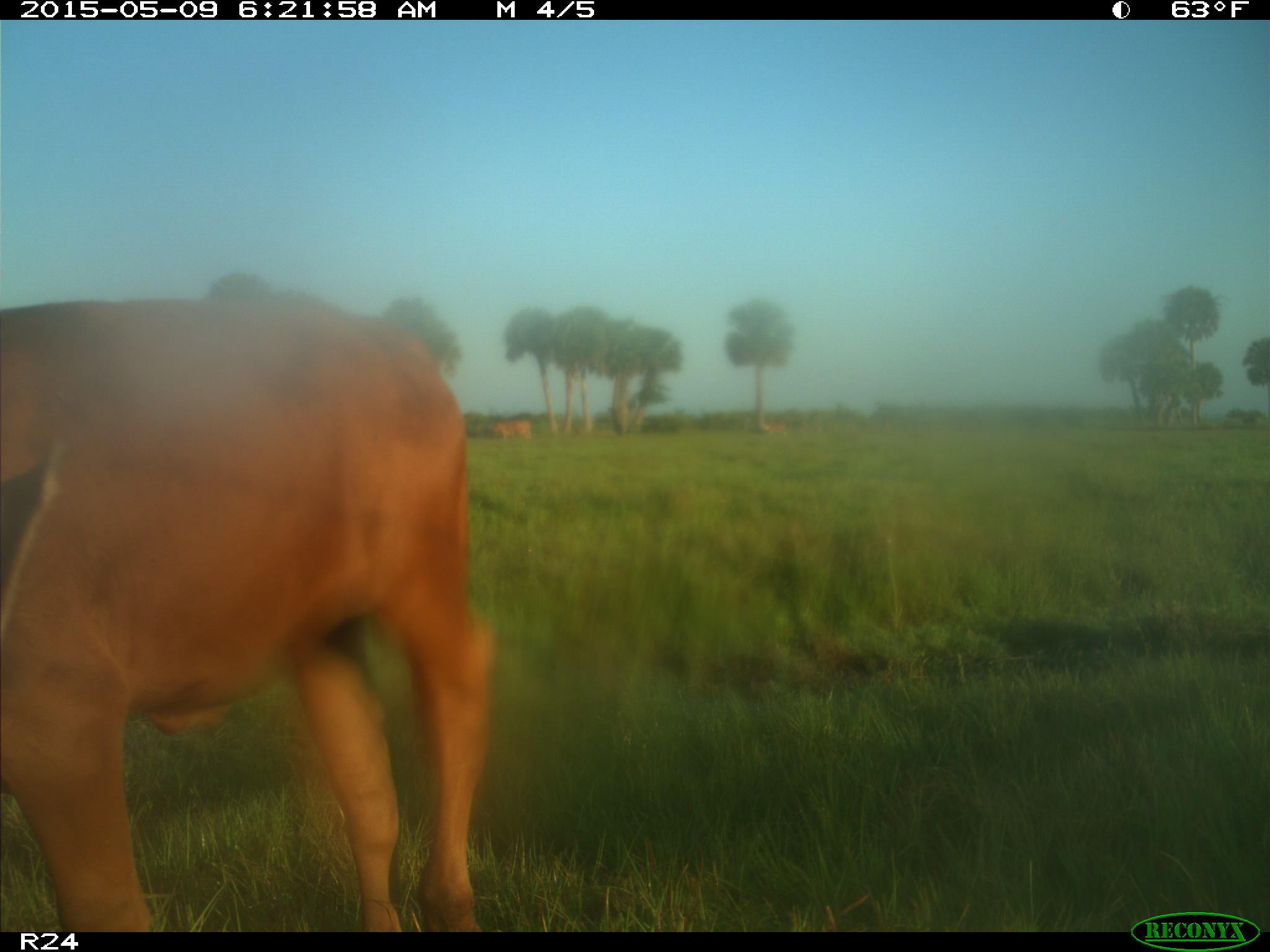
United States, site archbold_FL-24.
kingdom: Animalia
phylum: Chordata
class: Mammalia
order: Artiodactyla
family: Bovidae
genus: Bos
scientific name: Bos taurus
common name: domestic cow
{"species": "Bos taurus (domestic cow)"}